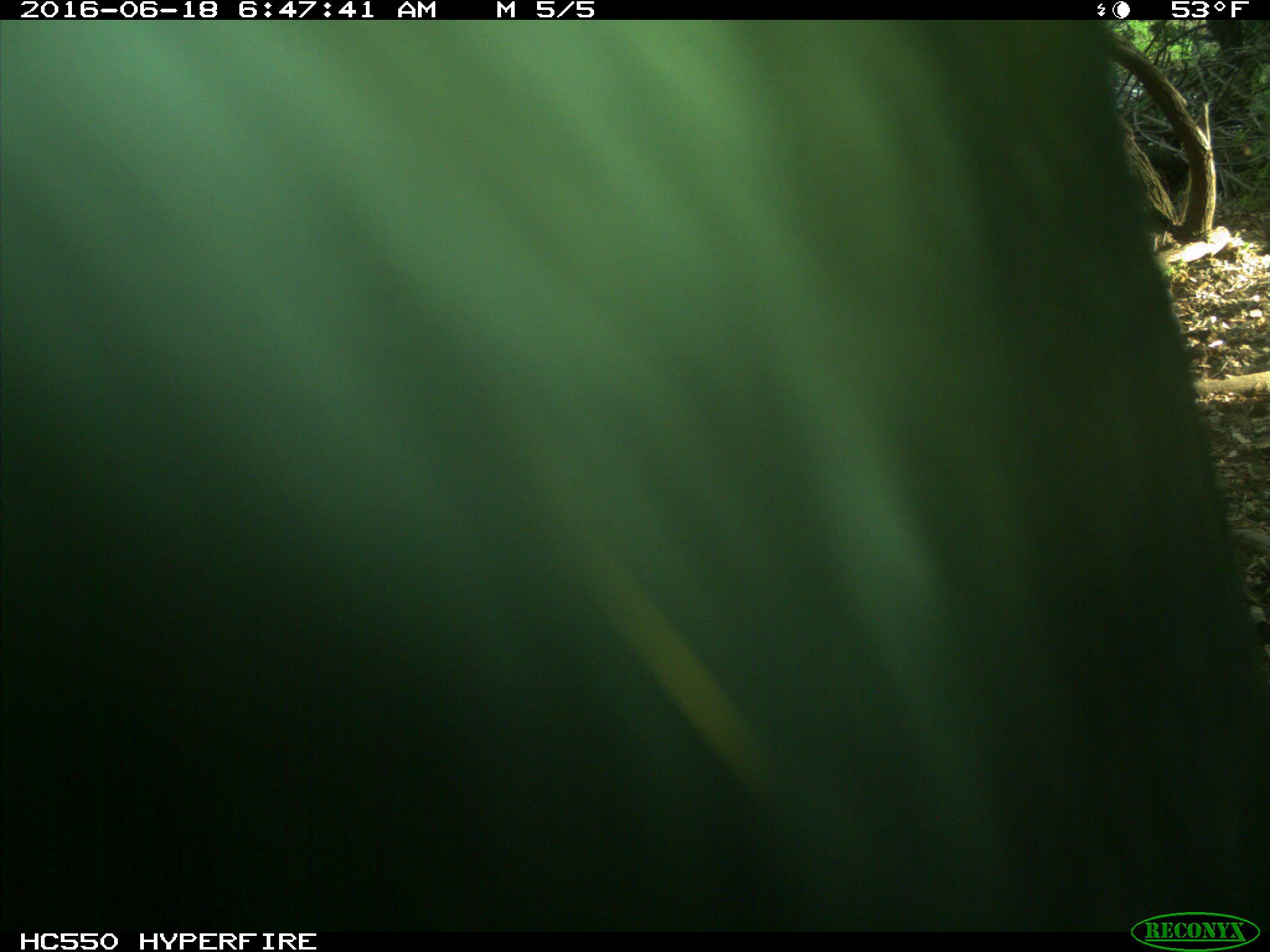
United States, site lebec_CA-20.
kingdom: Animalia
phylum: Chordata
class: Mammalia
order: Artiodactyla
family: Bovidae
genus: Bos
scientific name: Bos taurus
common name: domestic cow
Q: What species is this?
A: Bos taurus (domestic cow).